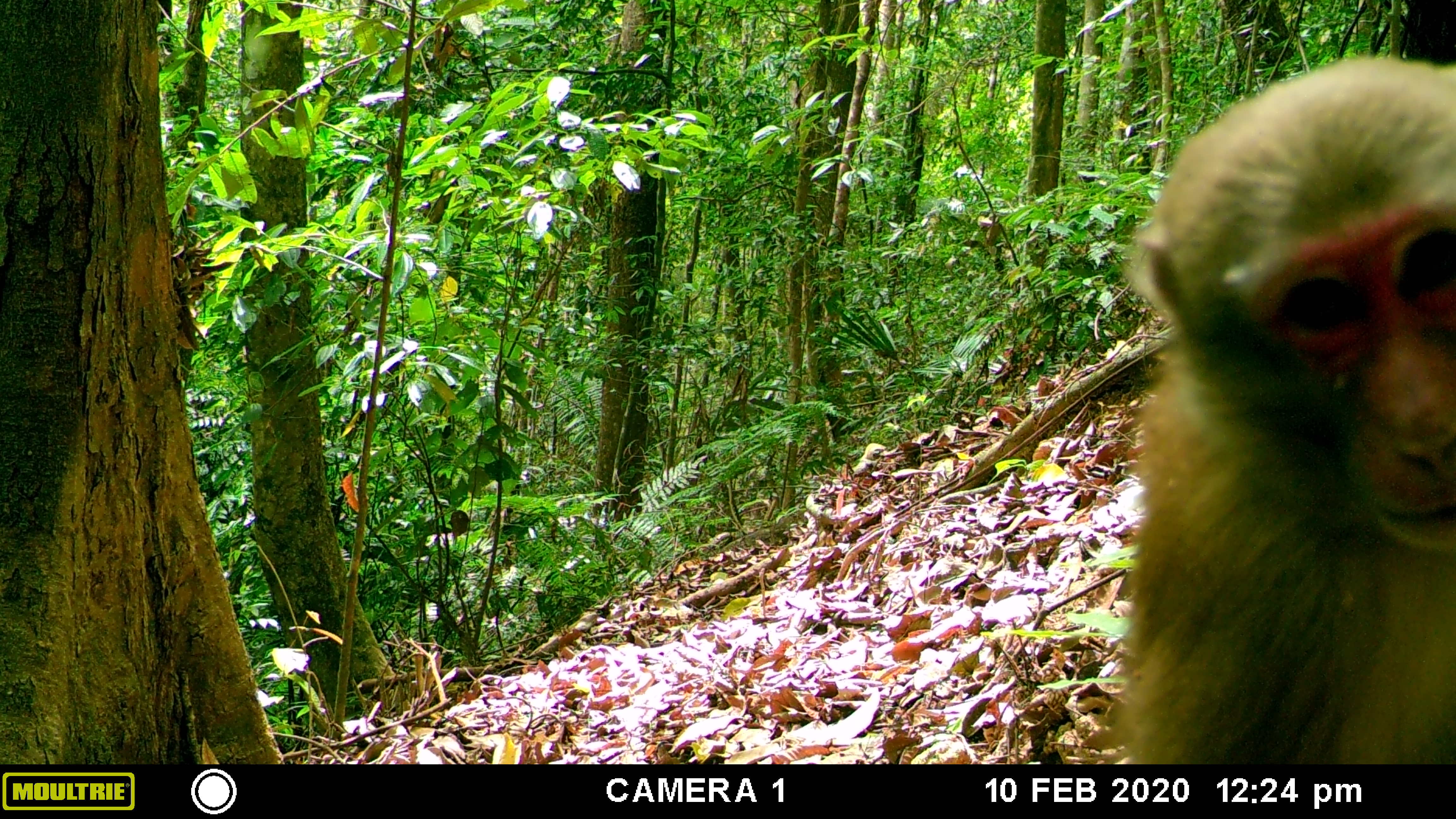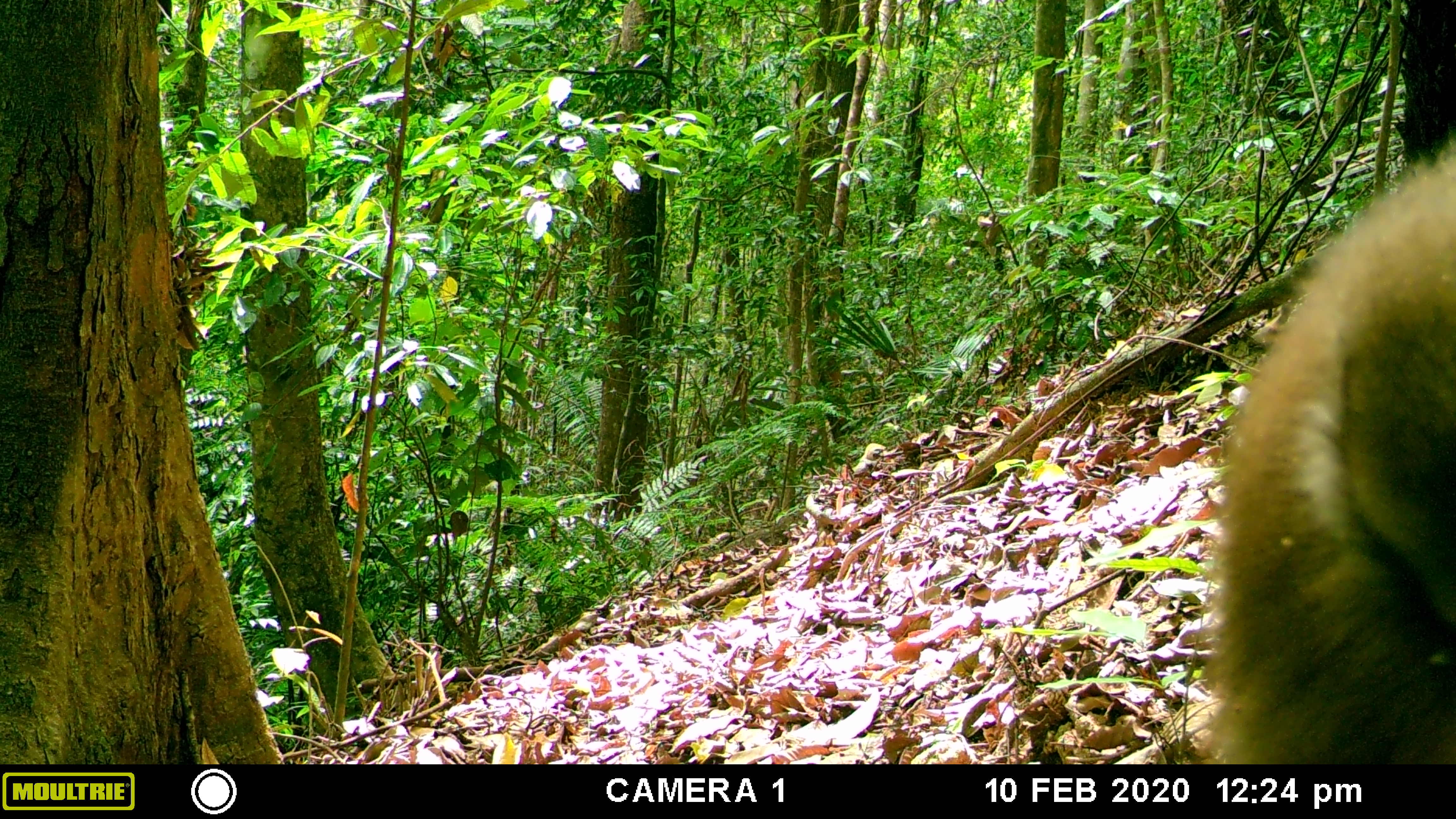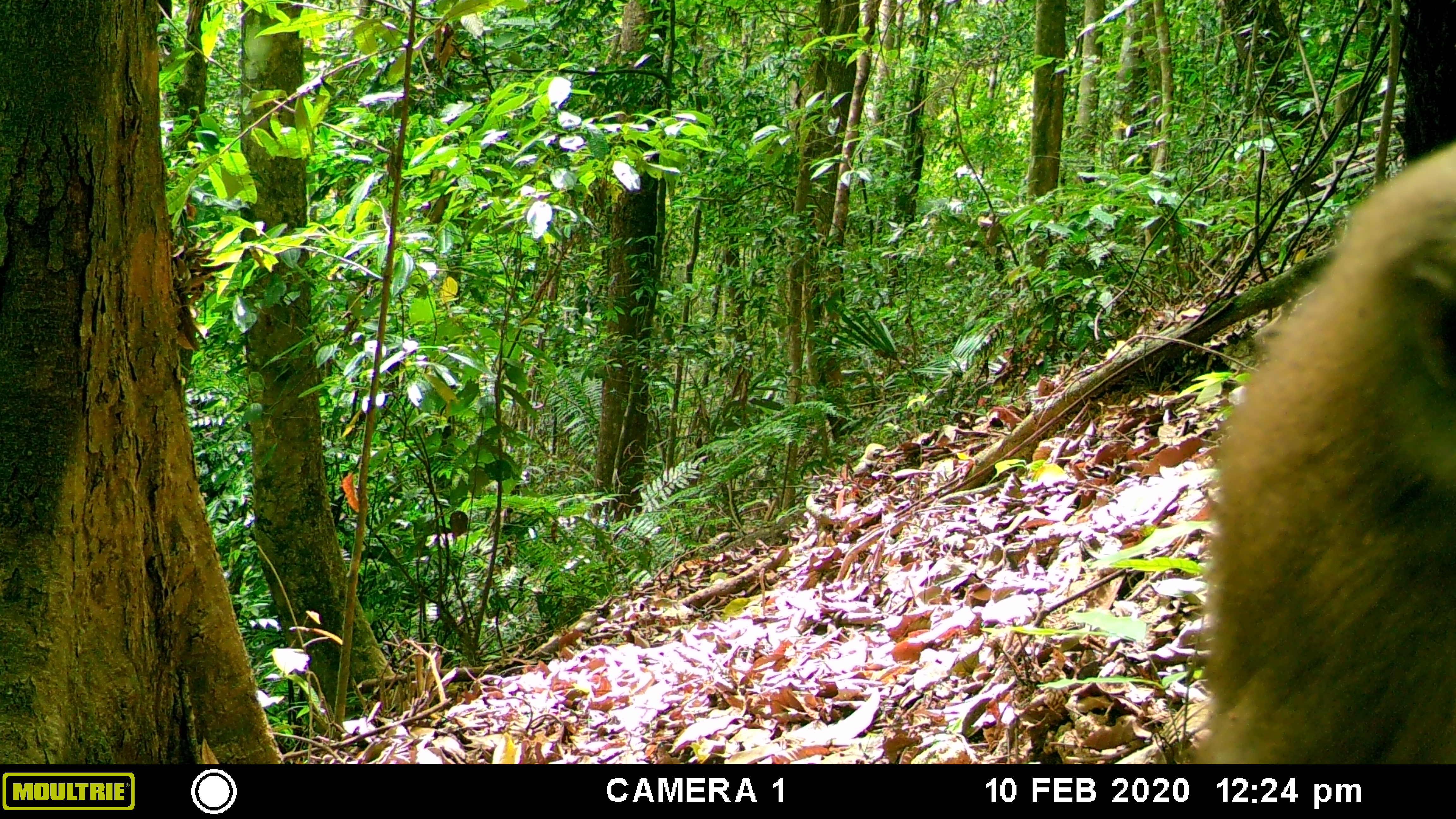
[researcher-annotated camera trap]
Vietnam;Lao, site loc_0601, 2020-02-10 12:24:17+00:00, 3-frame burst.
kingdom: Animalia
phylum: Chordata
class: Mammalia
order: Primates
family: Cercopithecidae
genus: Macaca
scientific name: Macaca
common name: macaques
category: assam or rhesus macaque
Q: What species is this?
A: Assam or rhesus macaque (macaques) (Macaca).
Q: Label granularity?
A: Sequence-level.